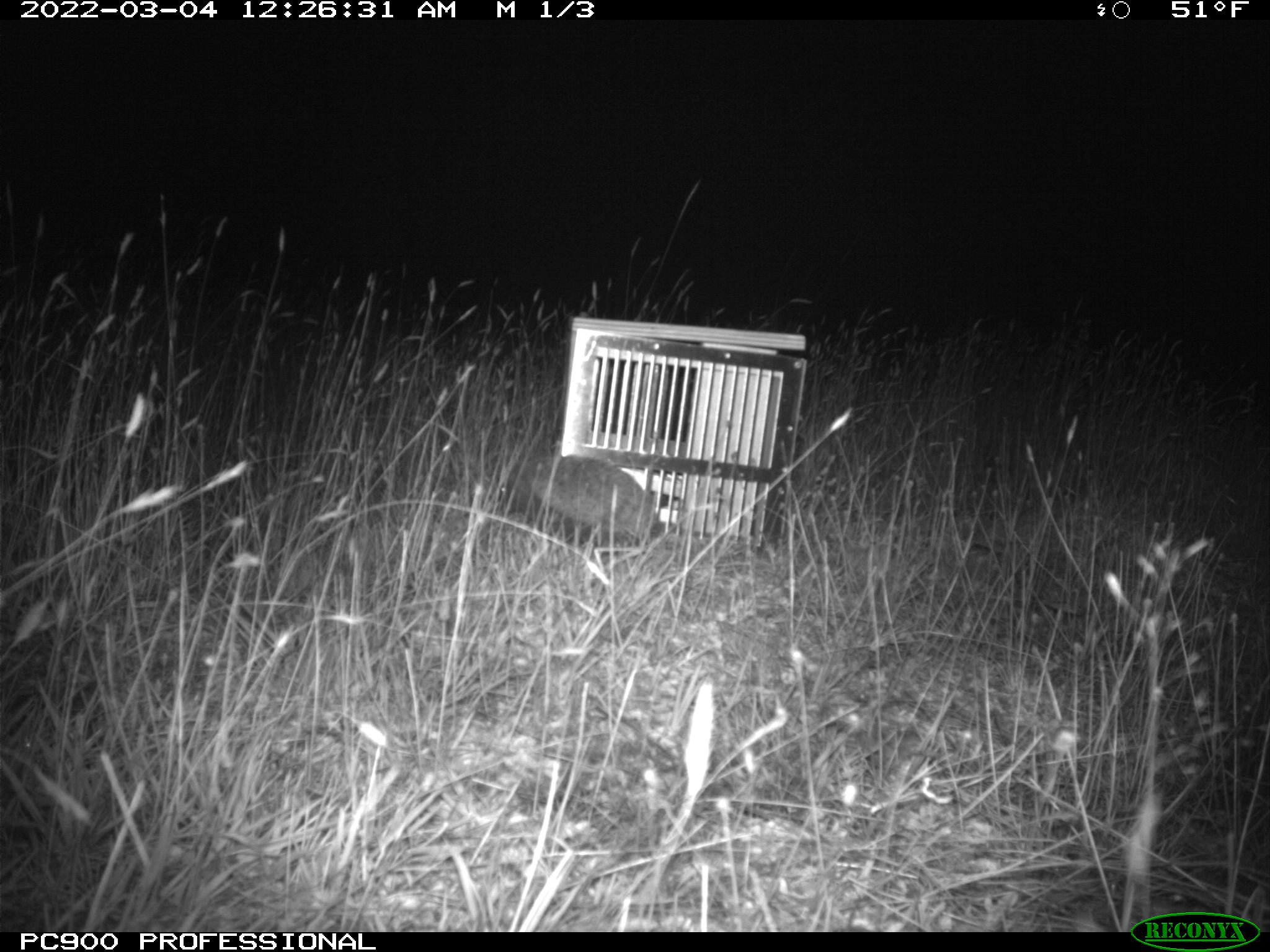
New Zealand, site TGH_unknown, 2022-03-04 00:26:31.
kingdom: Animalia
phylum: Chordata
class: Mammalia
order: Eulipotyphla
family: Erinaceidae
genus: Erinaceus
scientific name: Erinaceus europaeus europaeus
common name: european hedgehog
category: hedgehog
Hedgehog (european hedgehog) (Erinaceus europaeus europaeus).